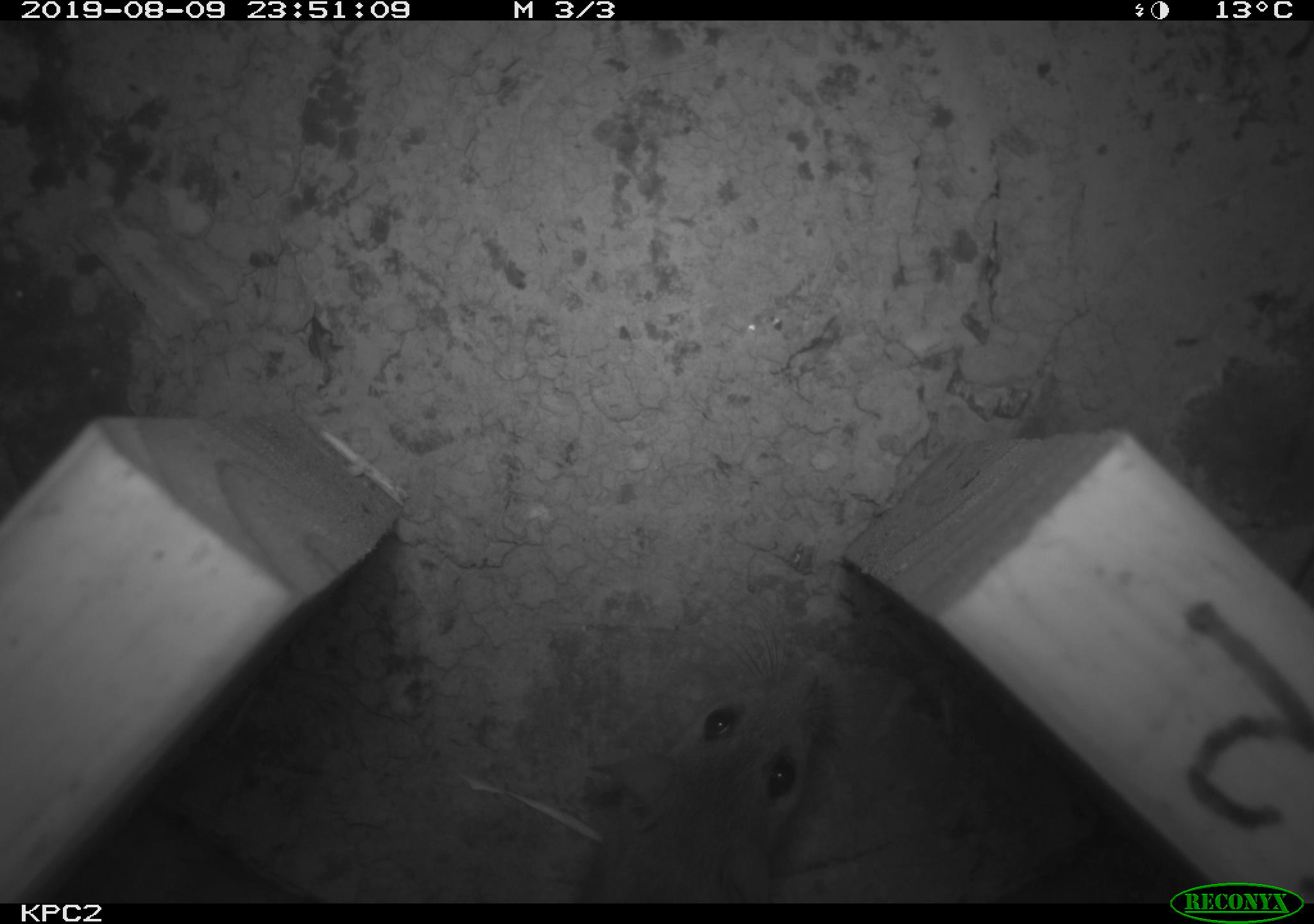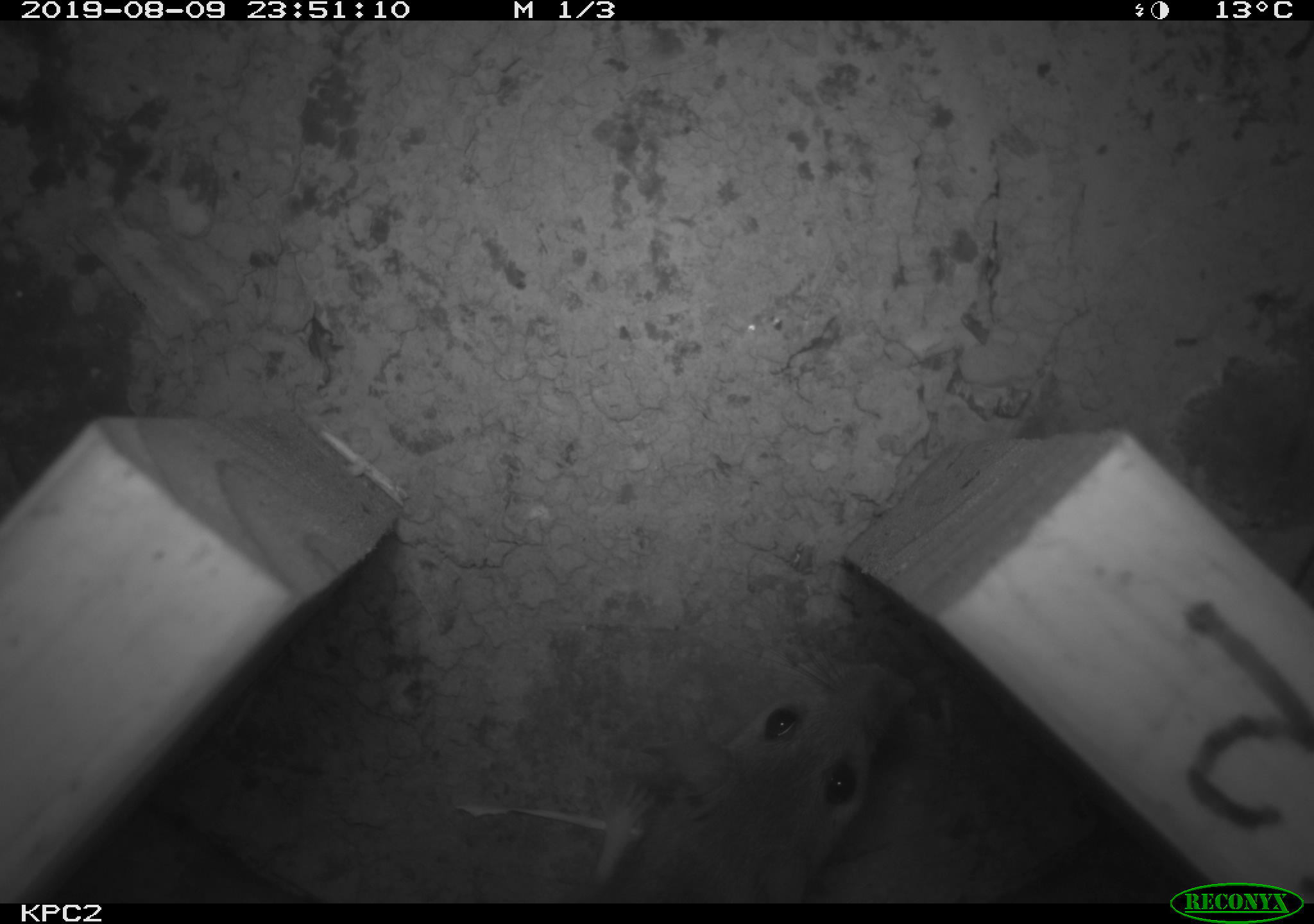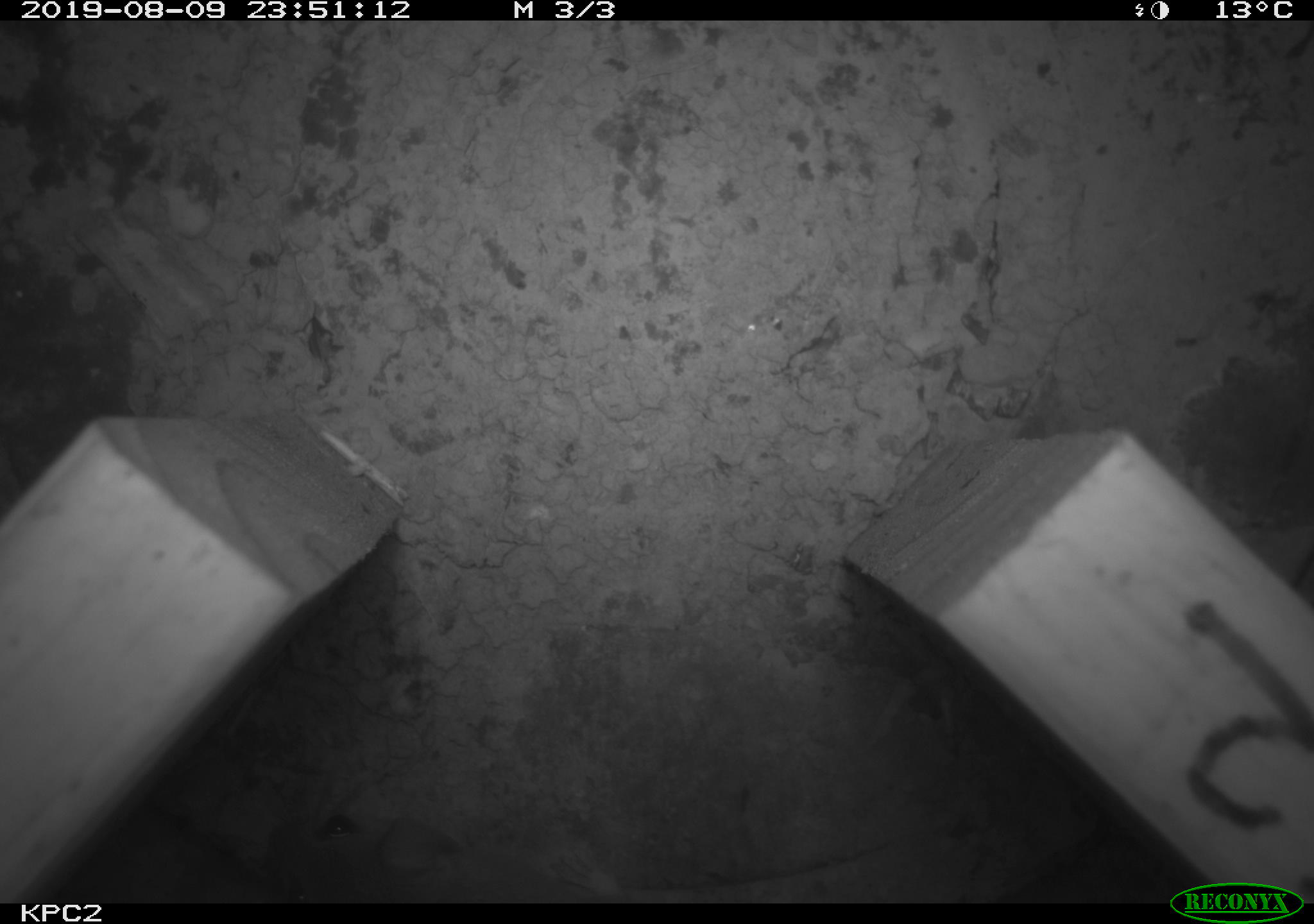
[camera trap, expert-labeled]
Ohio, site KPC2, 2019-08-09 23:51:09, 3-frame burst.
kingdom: Animalia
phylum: Chordata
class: Mammalia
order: Rodentia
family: Cricetidae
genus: Peromyscus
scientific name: Peromyscus leucopus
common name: white-footed mouse